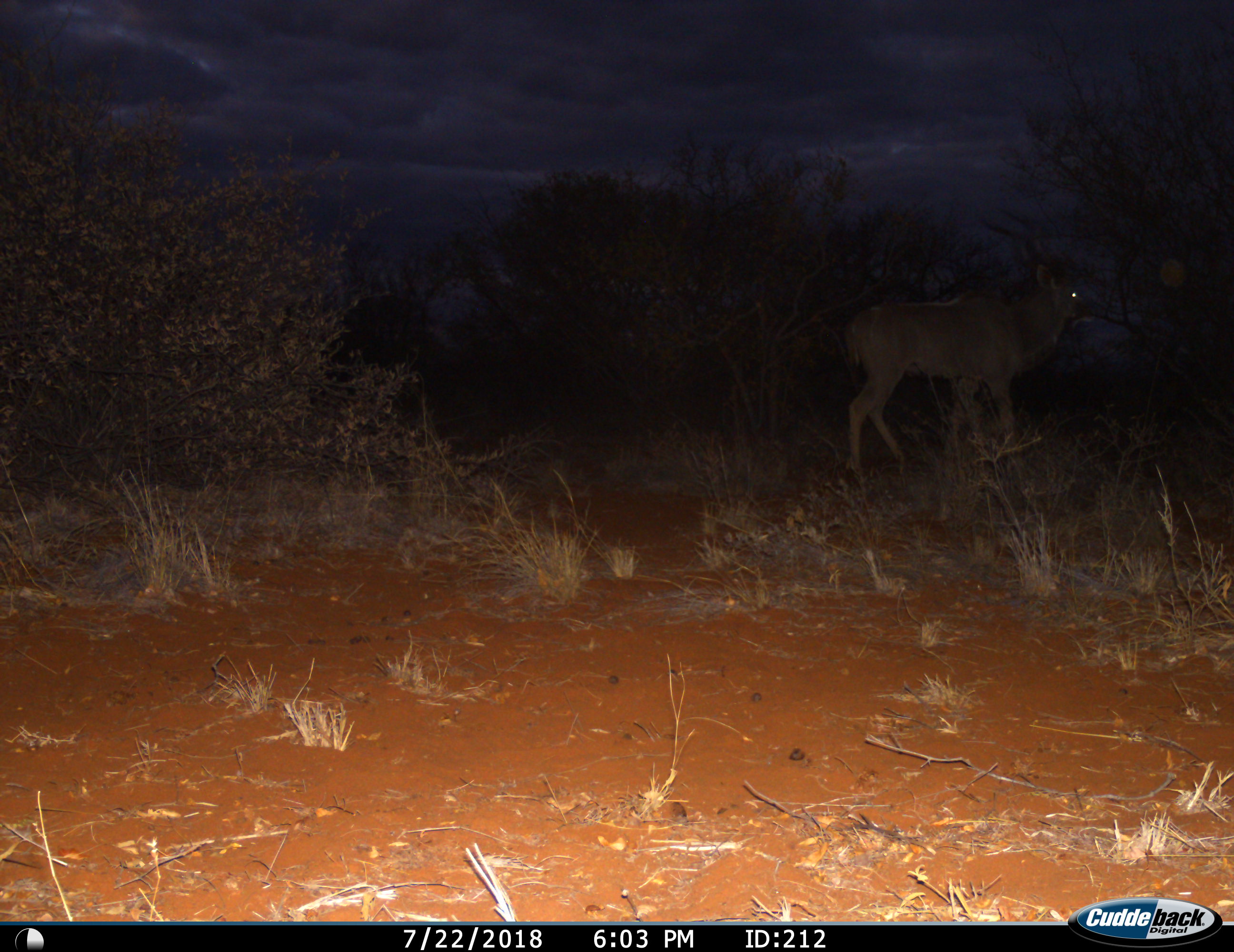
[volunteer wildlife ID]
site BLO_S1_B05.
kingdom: Animalia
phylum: Chordata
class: Mammalia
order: Artiodactyla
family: Bovidae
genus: Tragelaphus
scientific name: Tragelaphus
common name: kudu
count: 1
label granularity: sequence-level